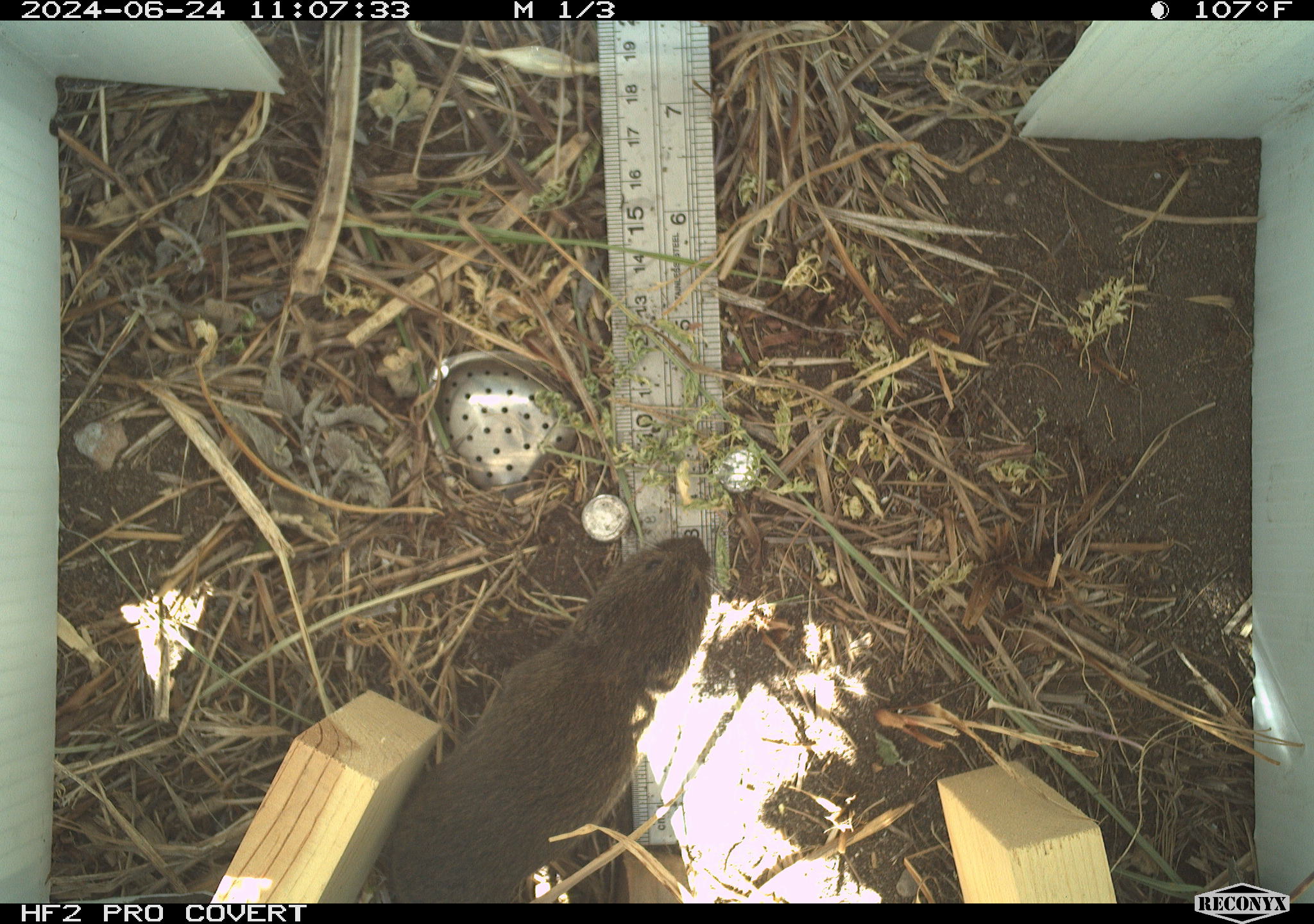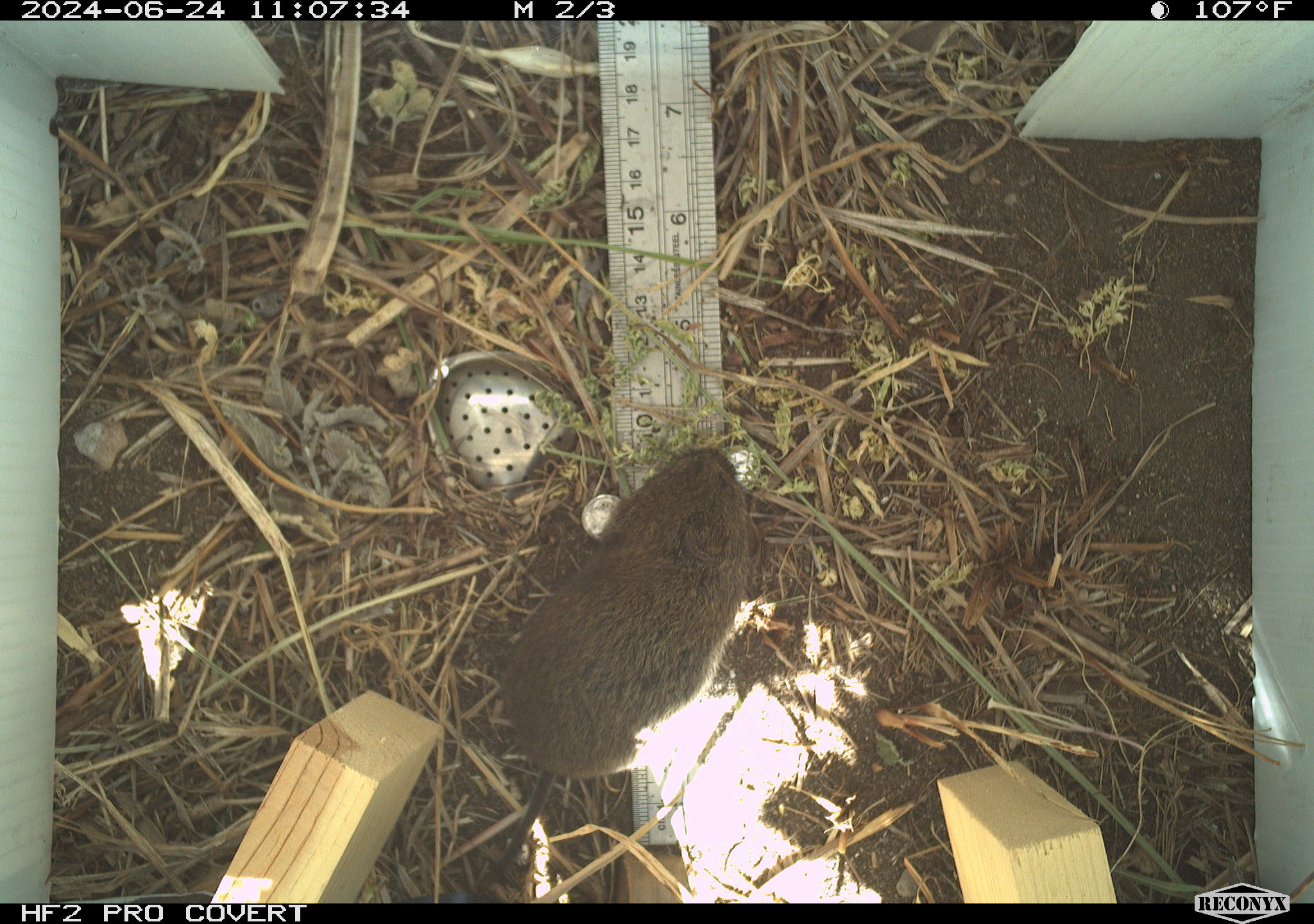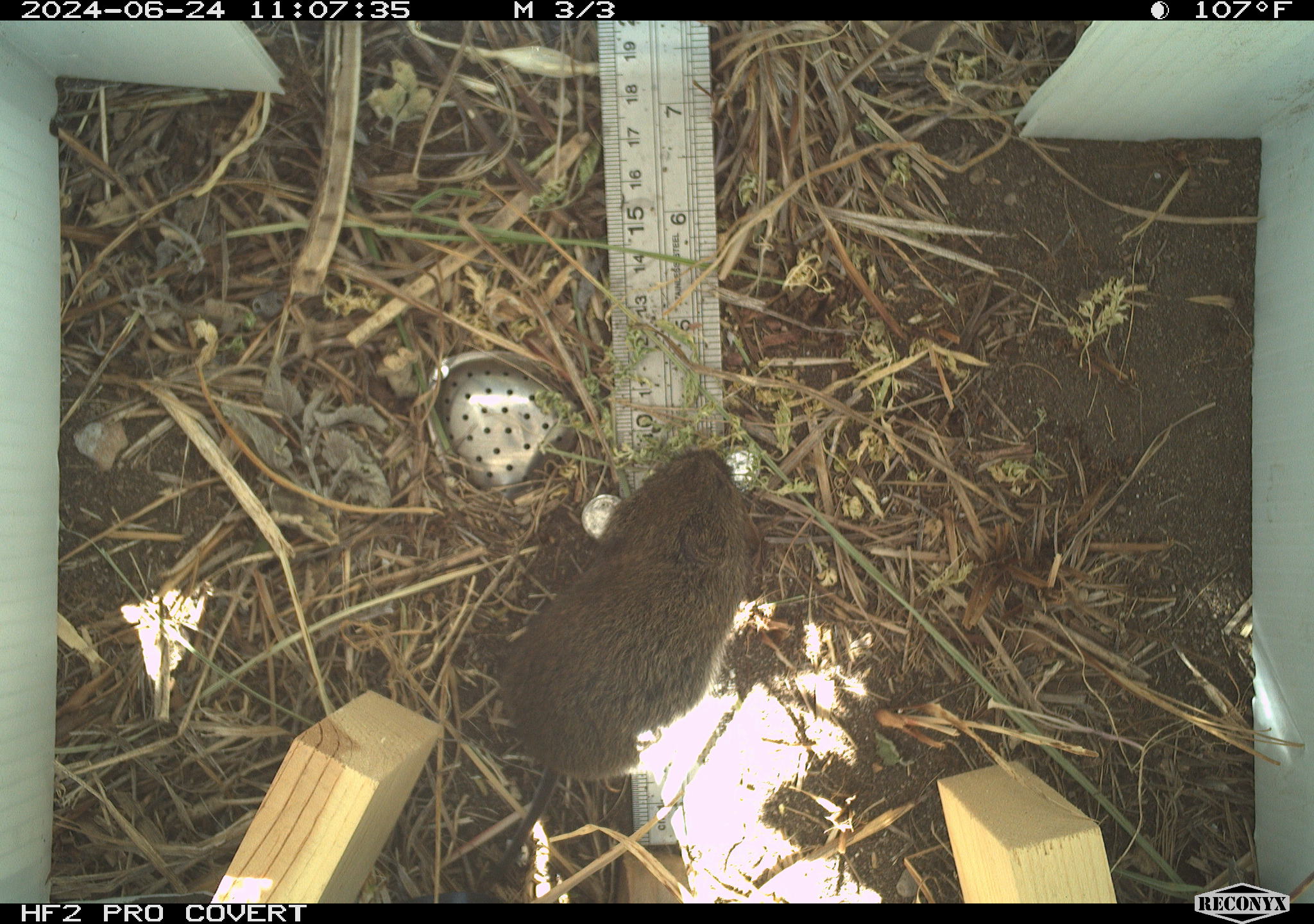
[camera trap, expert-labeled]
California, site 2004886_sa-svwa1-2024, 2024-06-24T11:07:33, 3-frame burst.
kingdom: Animalia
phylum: Chordata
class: Mammalia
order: Rodentia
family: Cricetidae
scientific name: Arvicolinae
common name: voles, lemmings, and muskrats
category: arvicolinae subfamily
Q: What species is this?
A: Arvicolinae subfamily (voles, lemmings, and muskrats) (Arvicolinae).